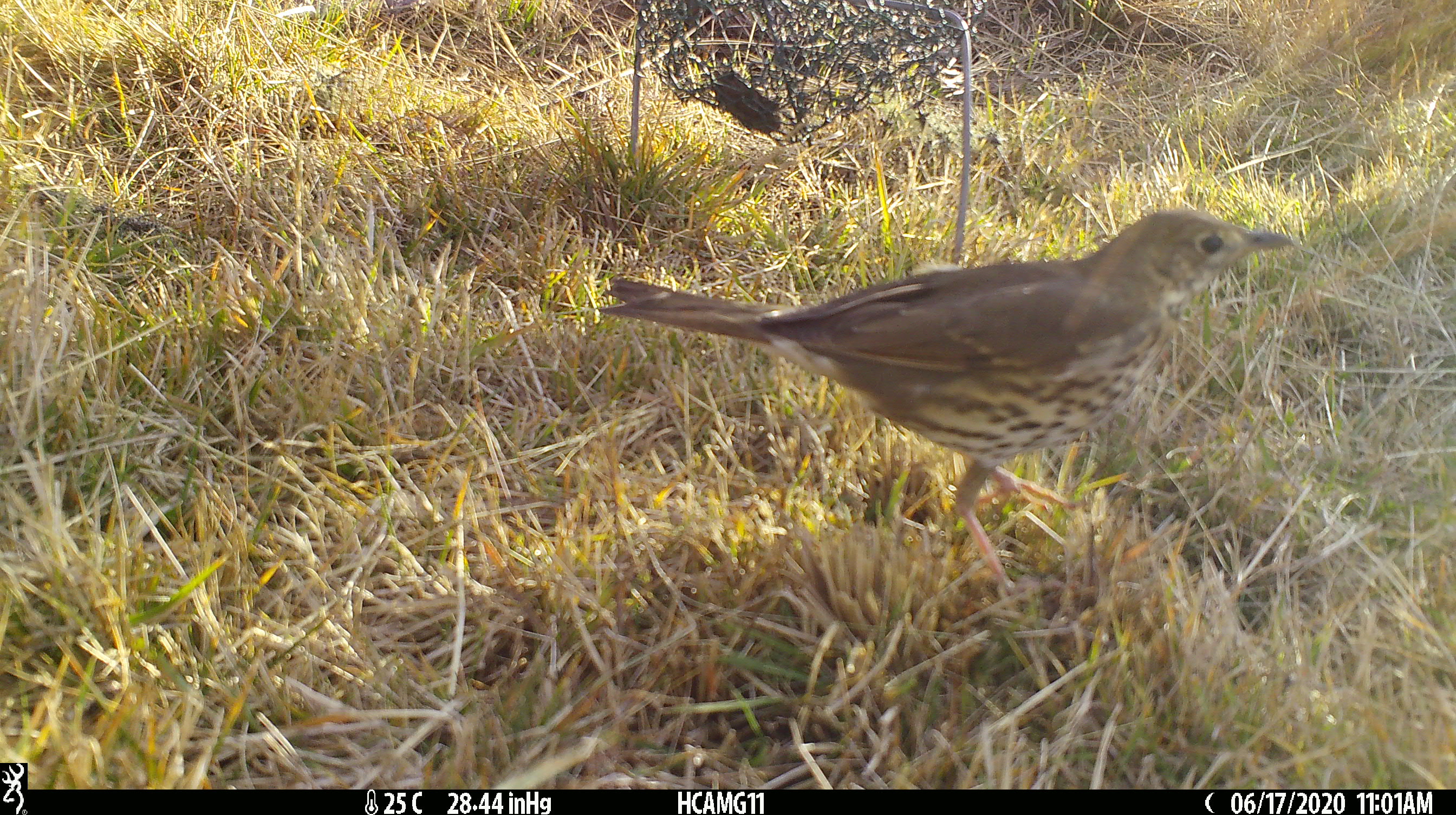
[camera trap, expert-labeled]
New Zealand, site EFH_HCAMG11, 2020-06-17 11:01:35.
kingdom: Animalia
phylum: Chordata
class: Aves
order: Passeriformes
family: Turdidae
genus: Turdus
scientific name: Turdus philomelos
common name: song thrush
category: thrush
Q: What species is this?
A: Thrush (song thrush) (Turdus philomelos).